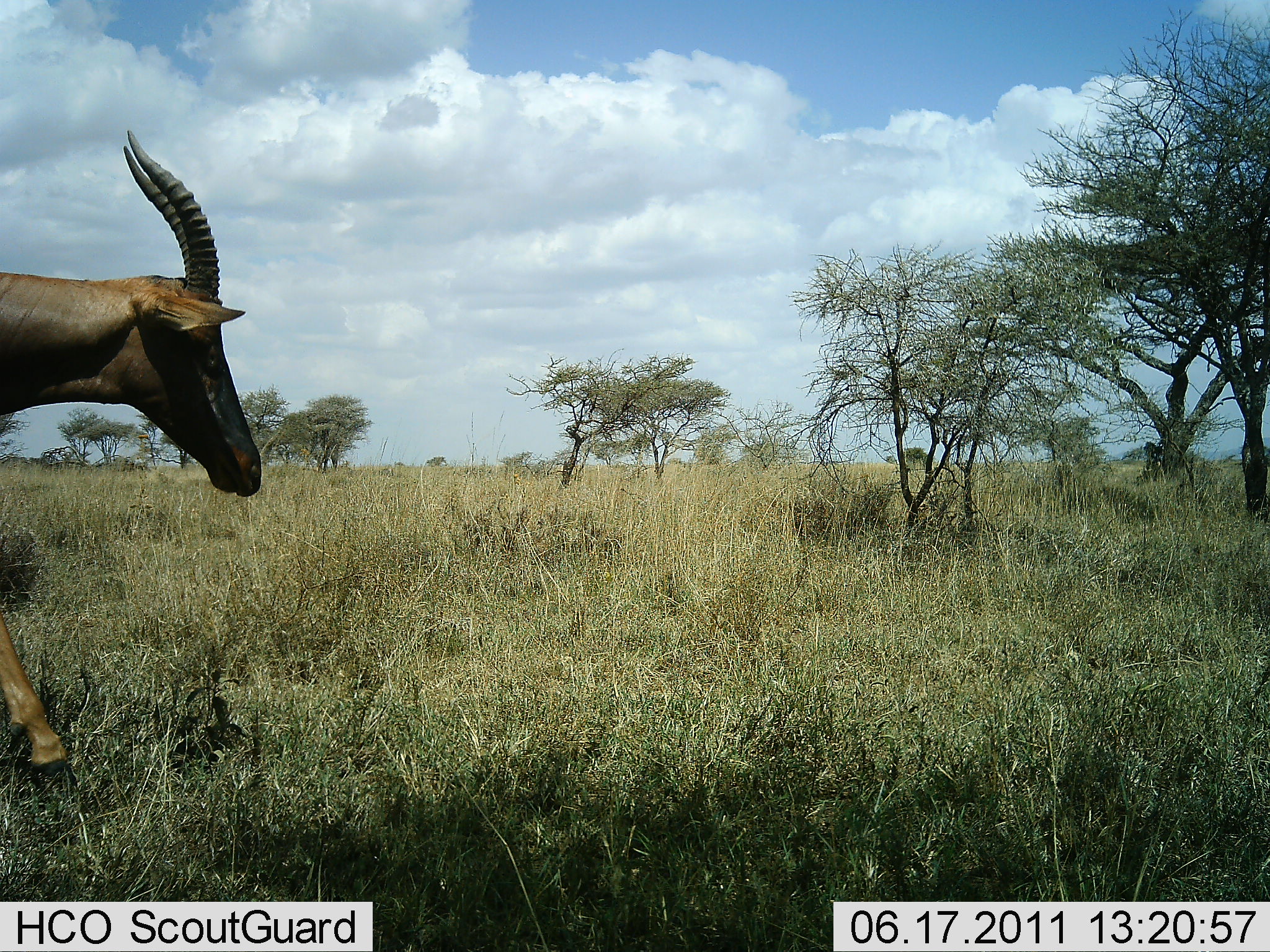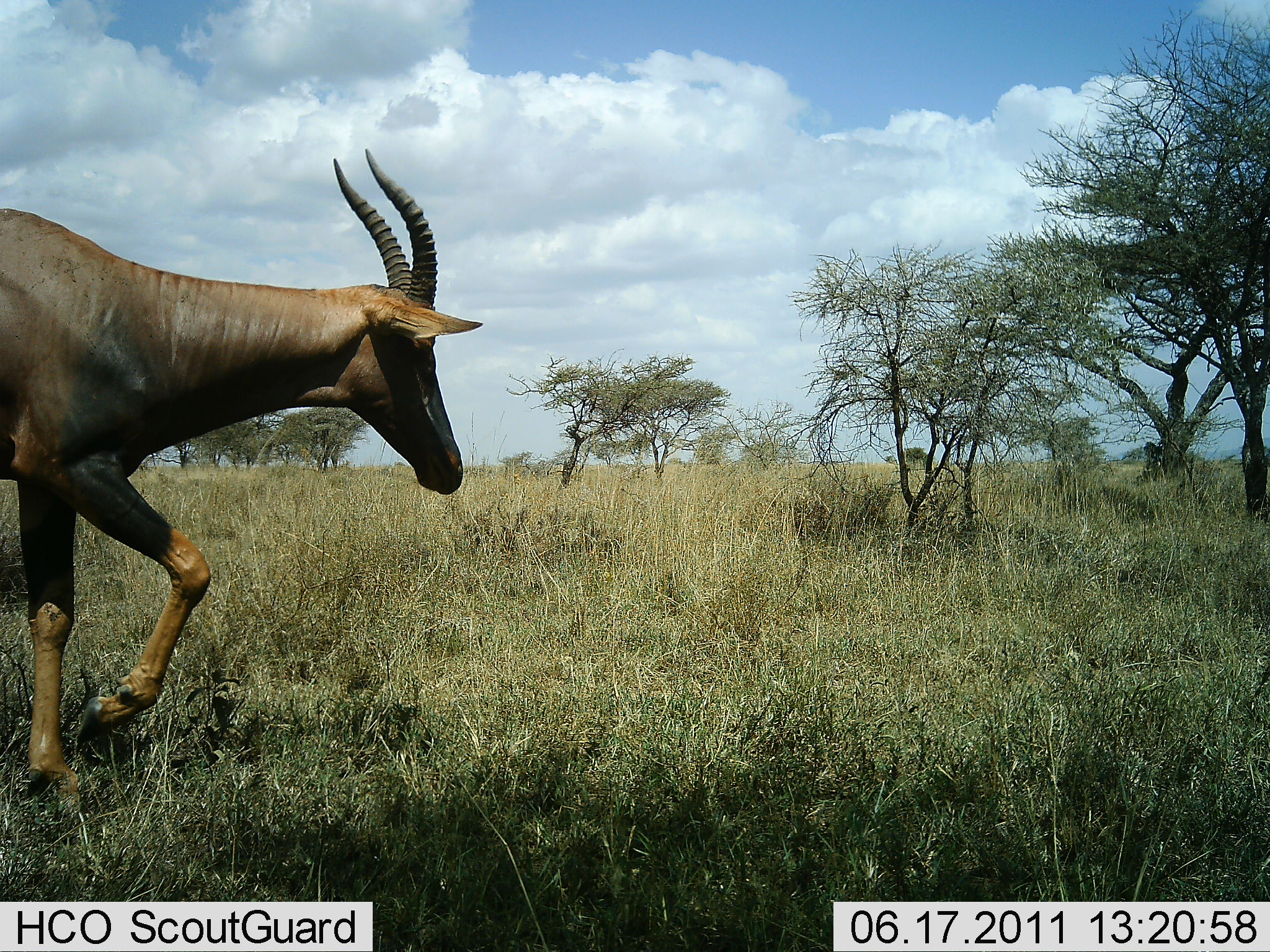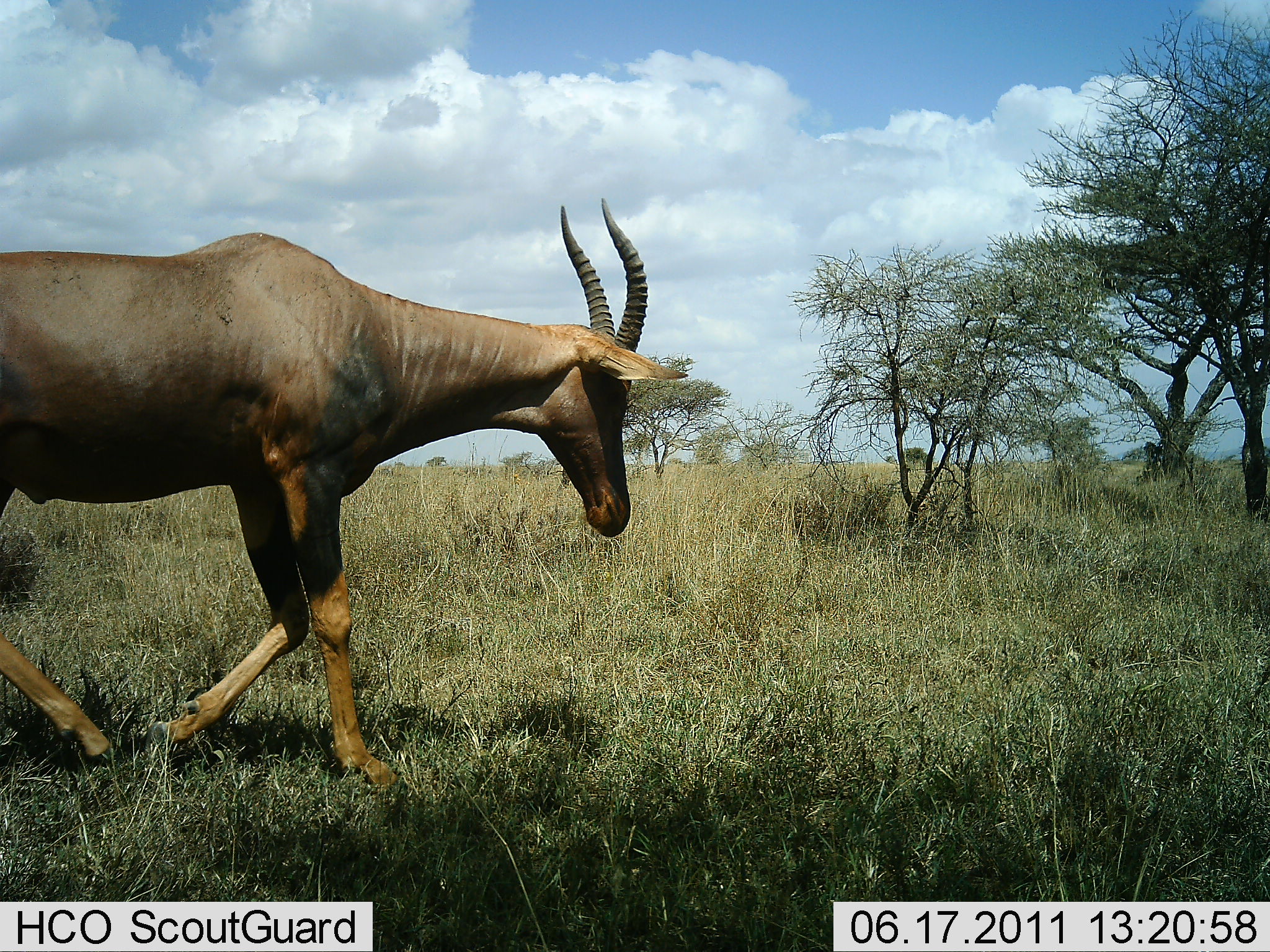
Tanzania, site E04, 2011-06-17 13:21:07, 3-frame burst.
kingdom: Animalia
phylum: Chordata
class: Mammalia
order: Artiodactyla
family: Bovidae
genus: Damaliscus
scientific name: Damaliscus lunatus jimela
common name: topi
Topi (Damaliscus lunatus jimela), count 1. Behavior (volunteer vote fractions): standing 0%, resting 0%, moving 100%, interacting 0%. Young present (vote fraction): 0%. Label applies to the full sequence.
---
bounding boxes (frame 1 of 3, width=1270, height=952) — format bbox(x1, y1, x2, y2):
animal: bbox(0, 129, 266, 797)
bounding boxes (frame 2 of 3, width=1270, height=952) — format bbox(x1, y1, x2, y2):
animal: bbox(0, 146, 485, 801)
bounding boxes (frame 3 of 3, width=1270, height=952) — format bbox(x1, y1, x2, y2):
animal: bbox(2, 198, 690, 790)